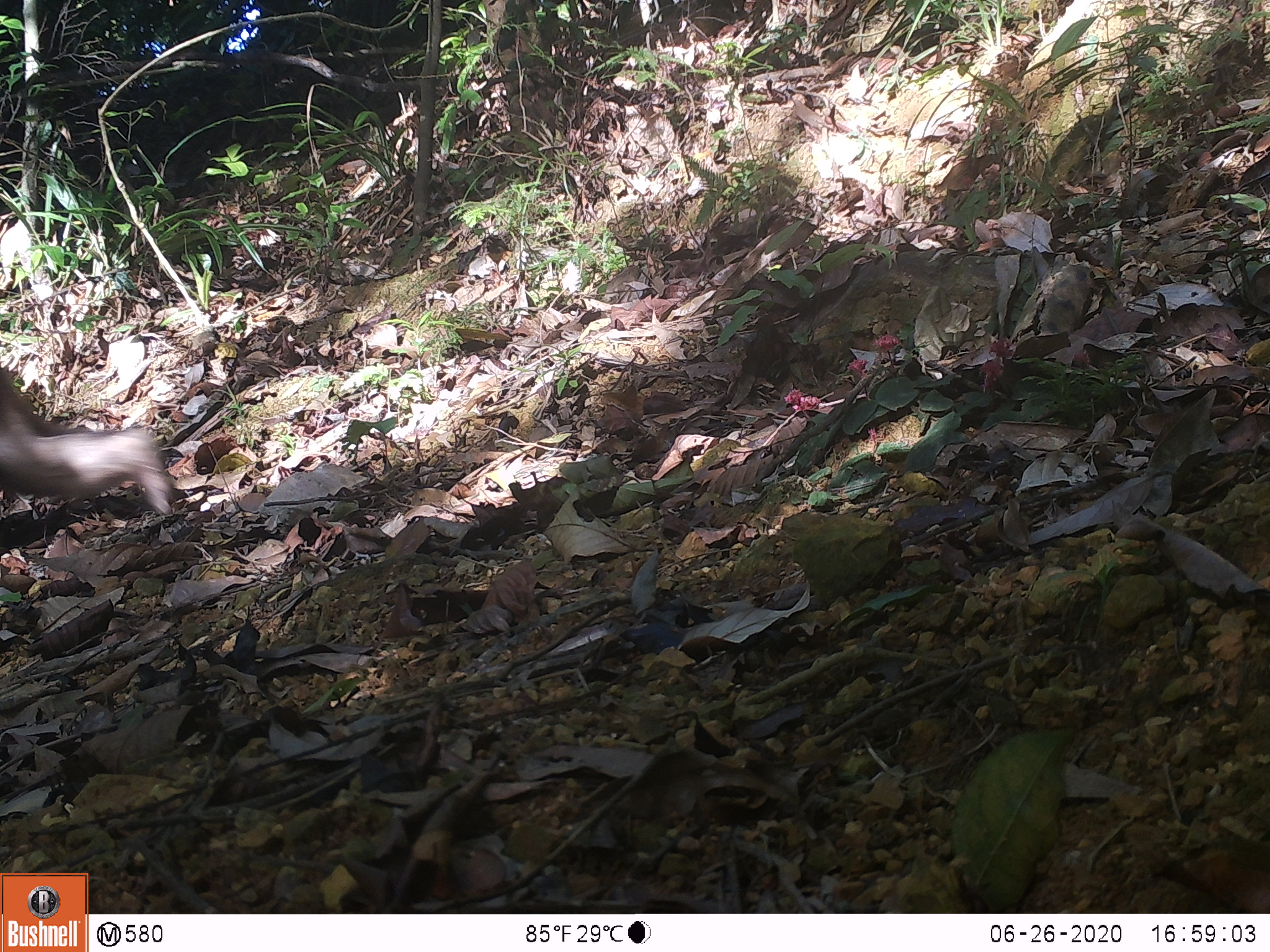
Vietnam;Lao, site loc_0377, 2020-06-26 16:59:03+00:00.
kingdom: Animalia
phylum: Chordata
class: Mammalia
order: Primates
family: Cercopithecidae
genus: Macaca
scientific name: Macaca arctoides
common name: stump-tailed macaque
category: stump tailed macaque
Stump tailed macaque (stump-tailed macaque) (Macaca arctoides). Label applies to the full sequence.